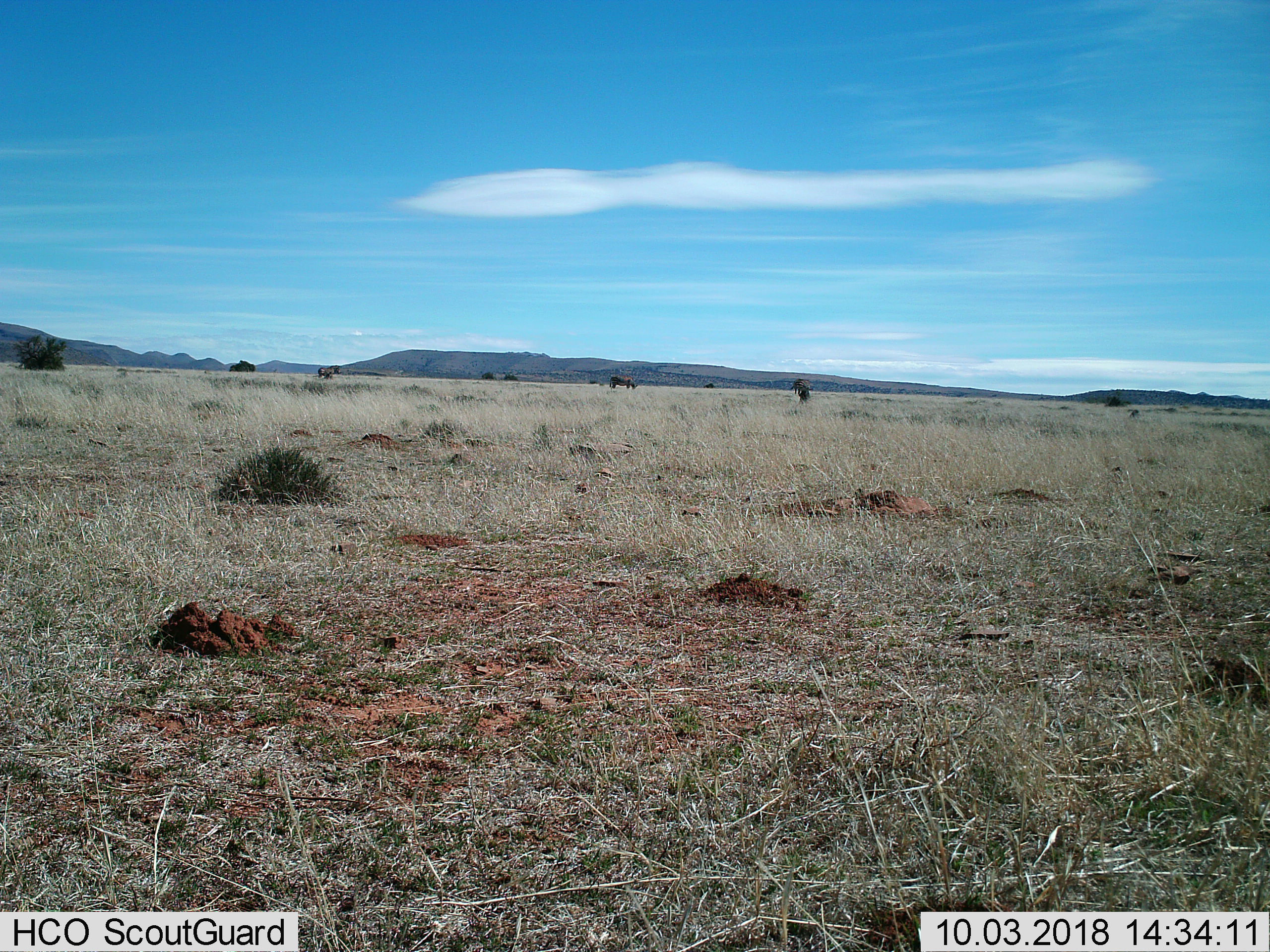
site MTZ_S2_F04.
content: unidentified animal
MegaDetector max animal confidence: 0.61